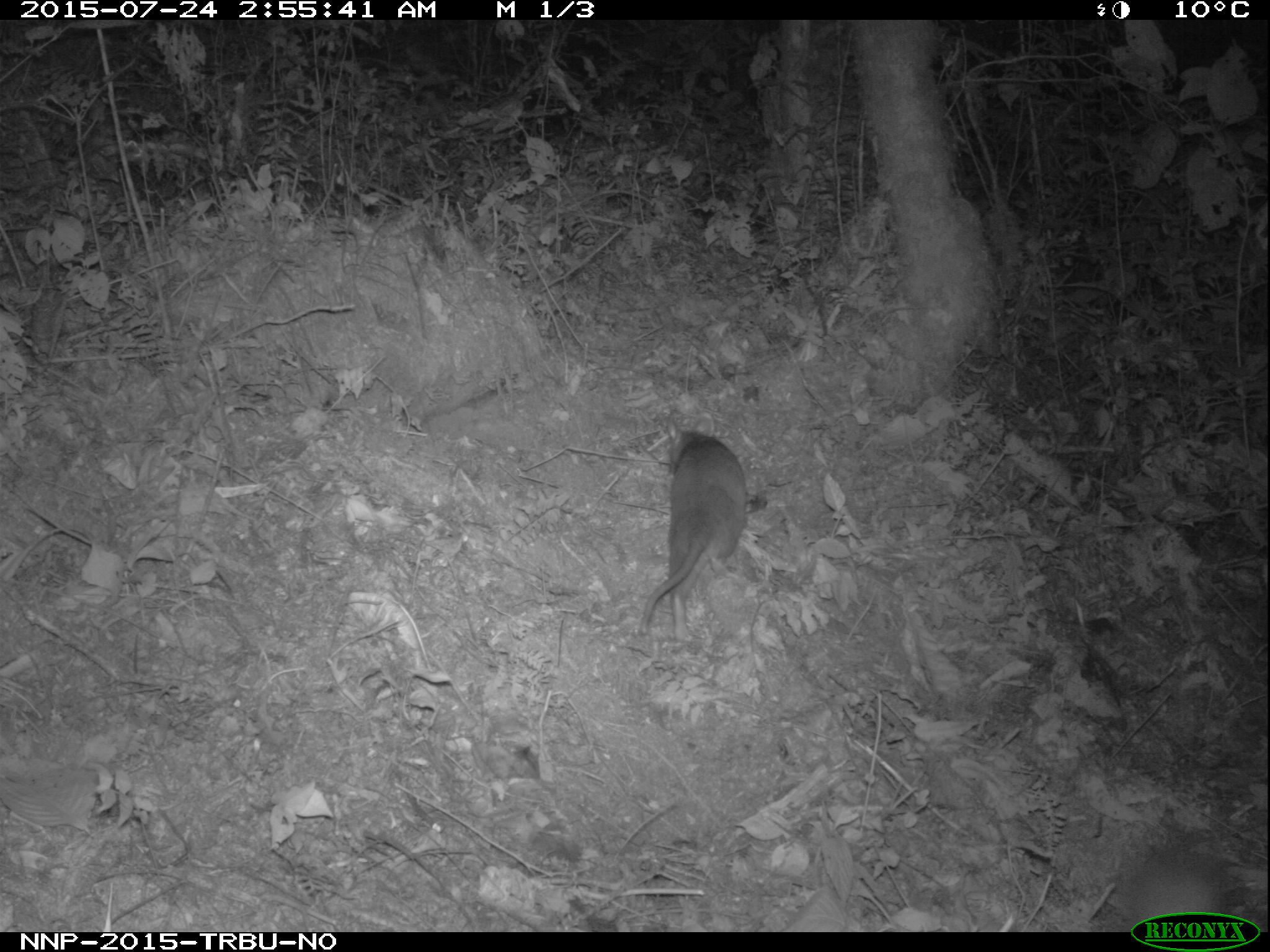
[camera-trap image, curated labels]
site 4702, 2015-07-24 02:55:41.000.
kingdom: Animalia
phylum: Chordata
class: Mammalia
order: Rodentia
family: Nesomyidae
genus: Cricetomys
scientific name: Cricetomys gambianus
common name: african giant pouched rat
Cricetomys gambianus (african giant pouched rat), count 1.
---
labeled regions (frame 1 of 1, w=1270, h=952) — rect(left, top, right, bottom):
cricetomys gambianus: rect(640, 412, 748, 639)